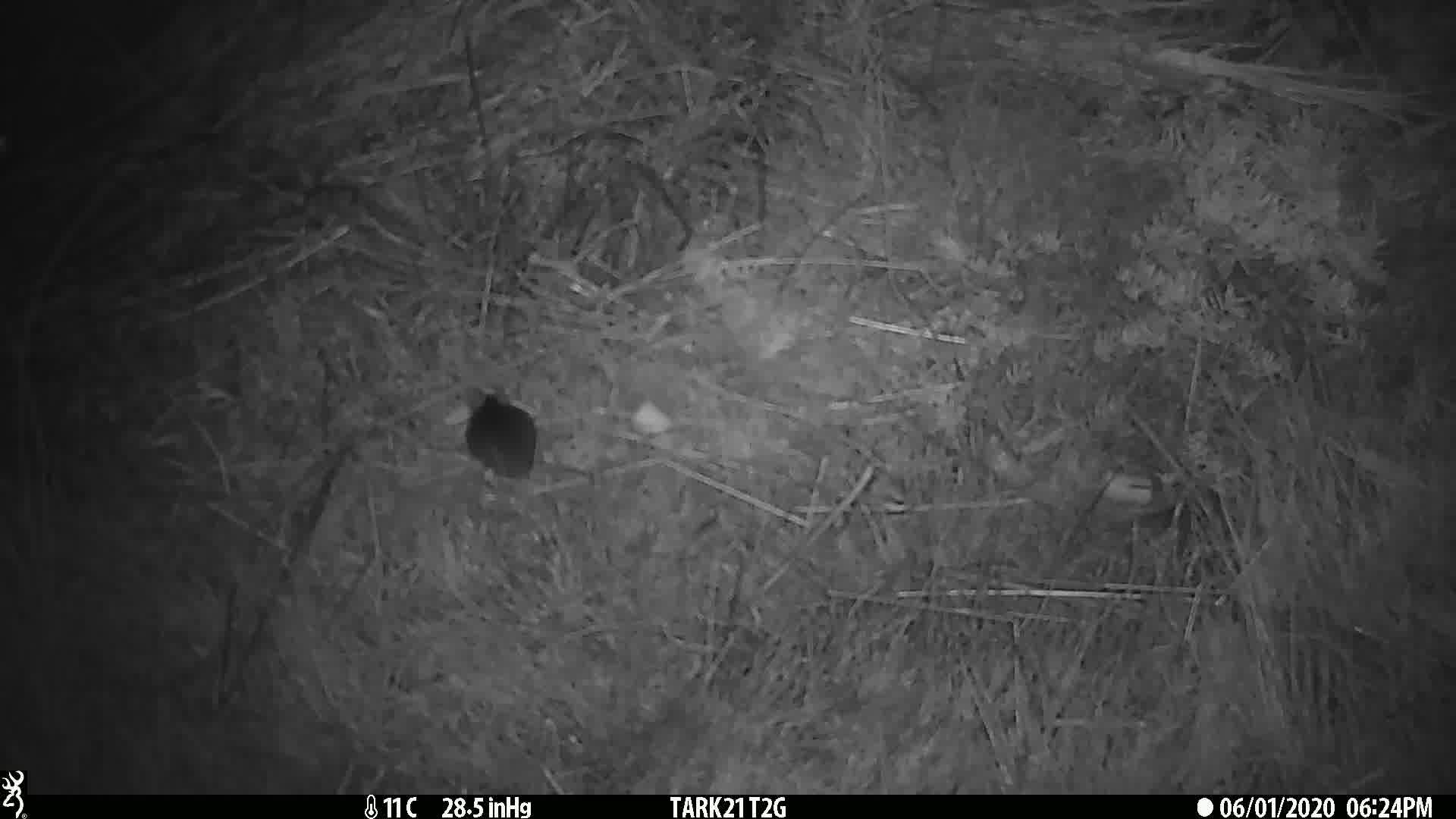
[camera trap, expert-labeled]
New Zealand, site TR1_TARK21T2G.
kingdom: Animalia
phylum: Chordata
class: Mammalia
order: Rodentia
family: Muridae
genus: Mus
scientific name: Mus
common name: mouse